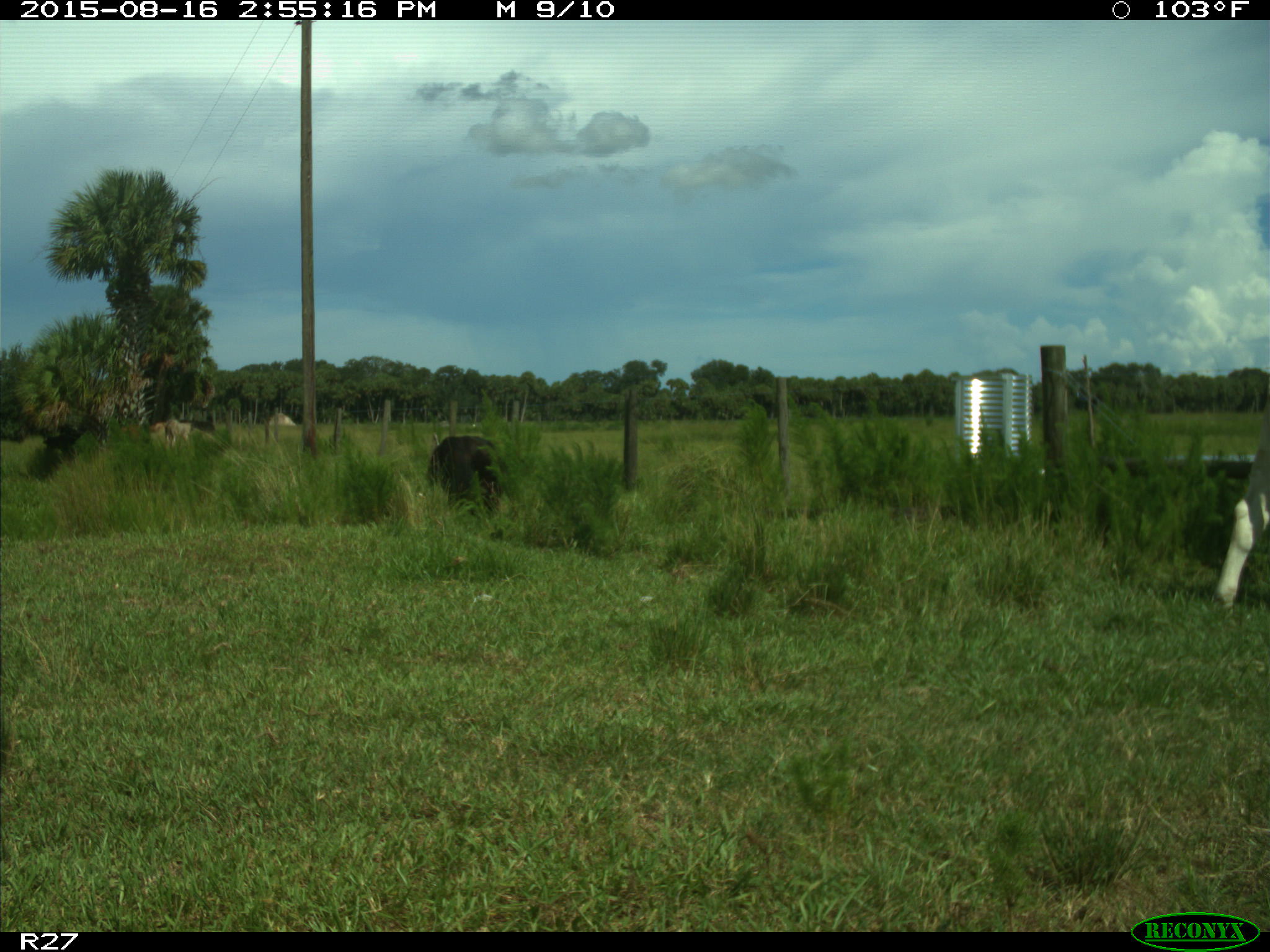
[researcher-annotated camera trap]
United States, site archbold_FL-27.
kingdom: Animalia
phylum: Chordata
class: Mammalia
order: Artiodactyla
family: Bovidae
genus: Bos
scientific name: Bos taurus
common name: domestic cow